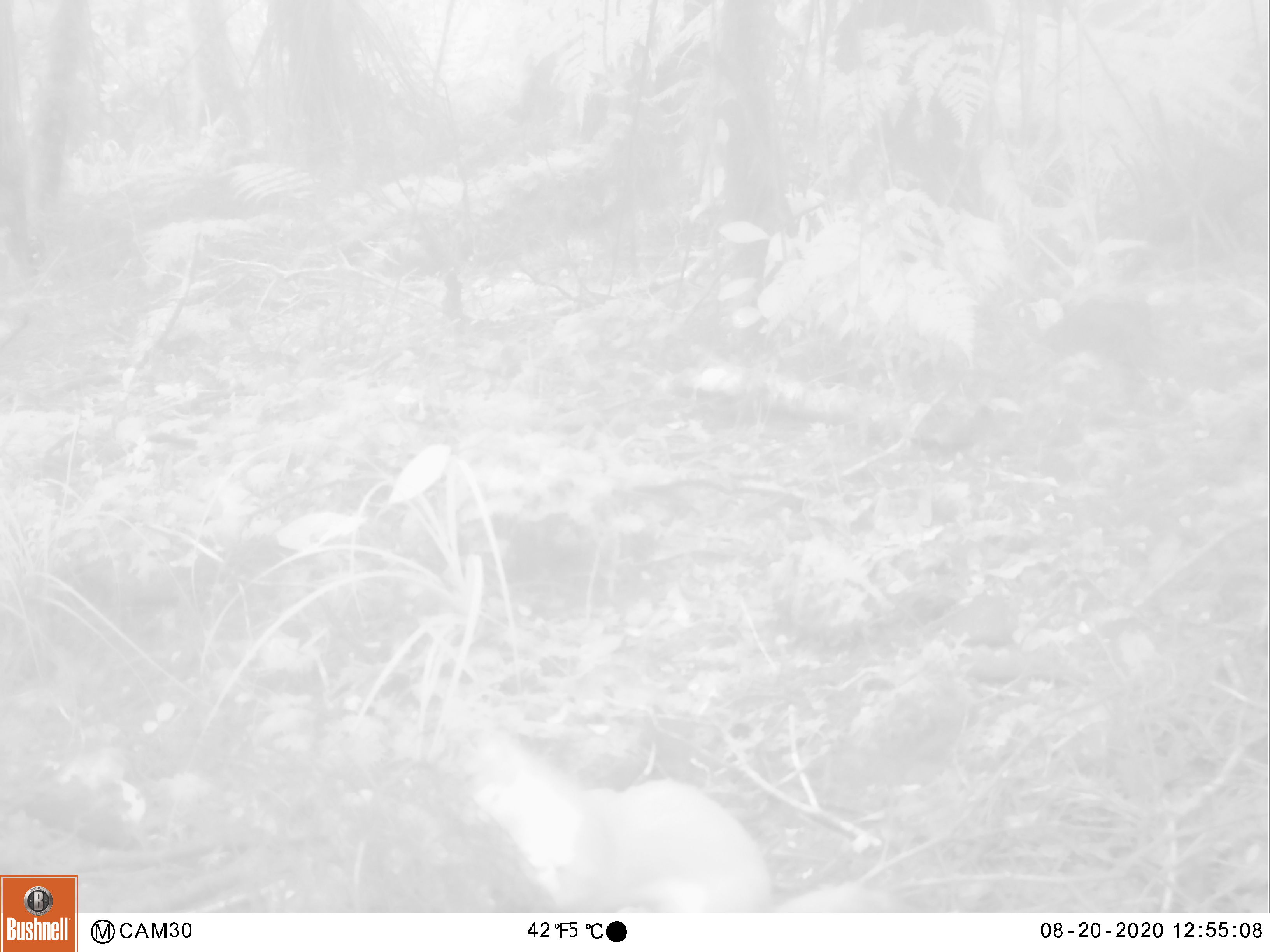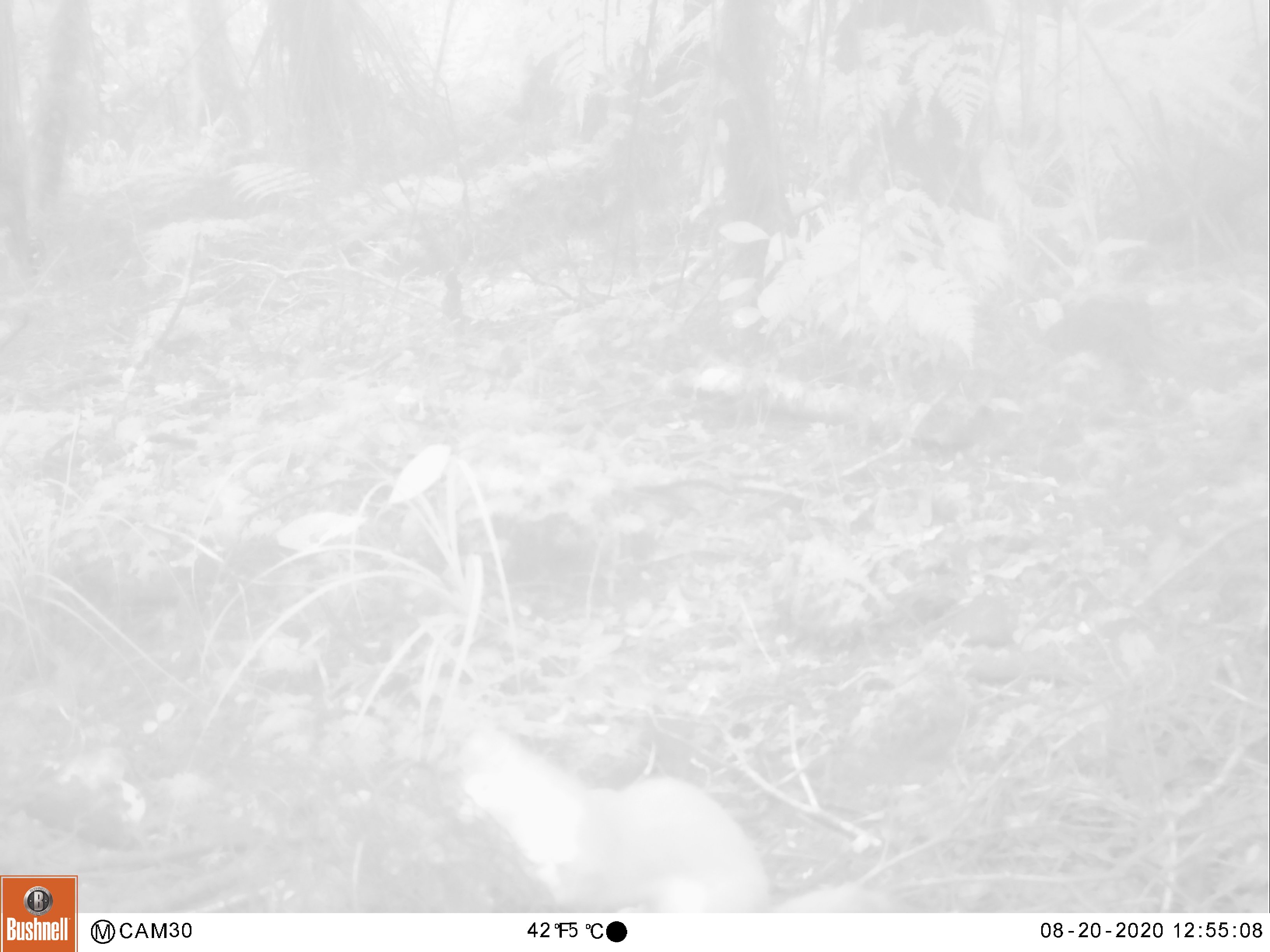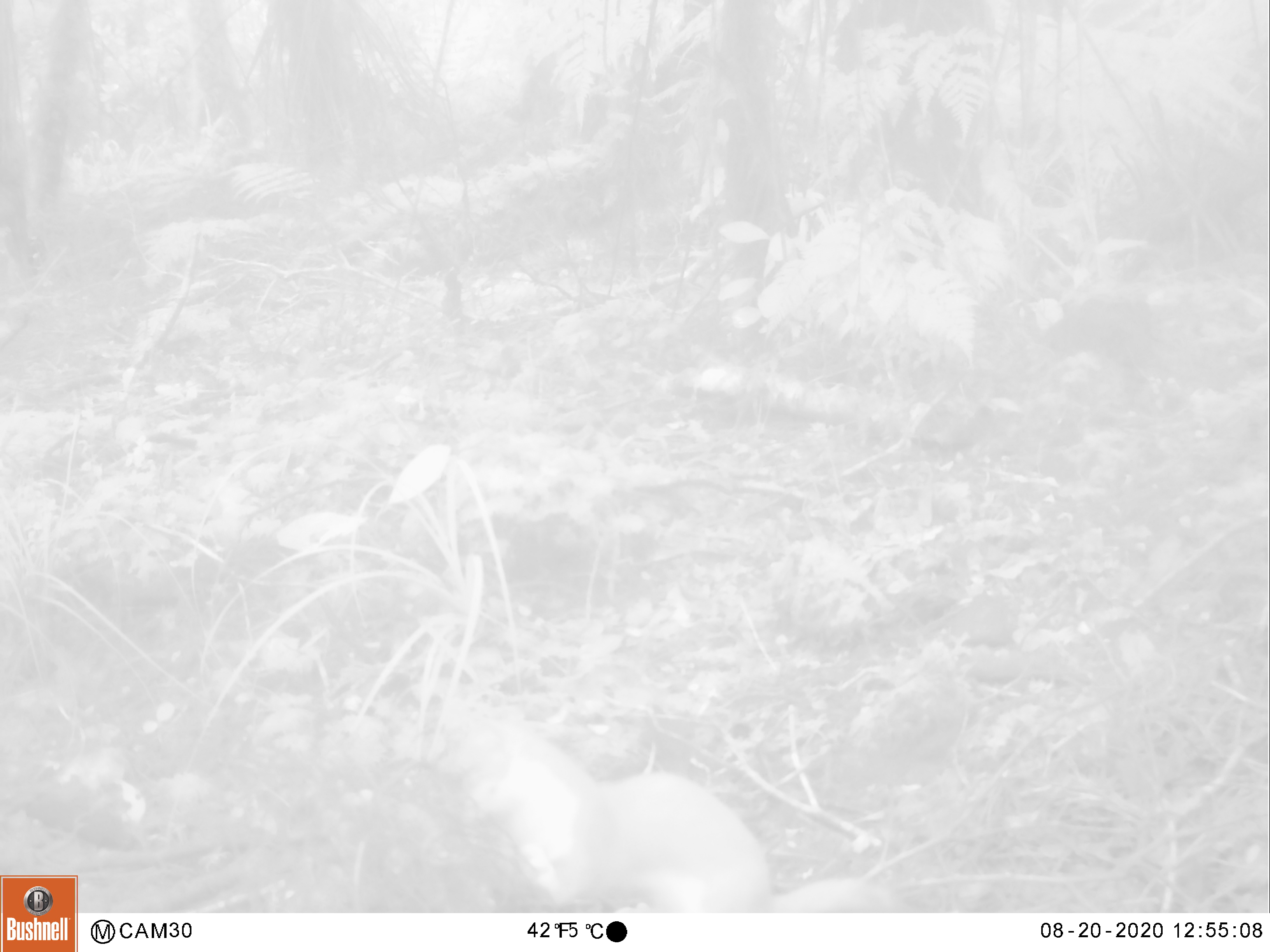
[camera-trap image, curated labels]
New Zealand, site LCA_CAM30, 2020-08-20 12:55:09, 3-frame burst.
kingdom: Animalia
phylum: Chordata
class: Mammalia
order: Carnivora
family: Mustelidae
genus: Mustela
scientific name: Mustela erminea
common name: stoat